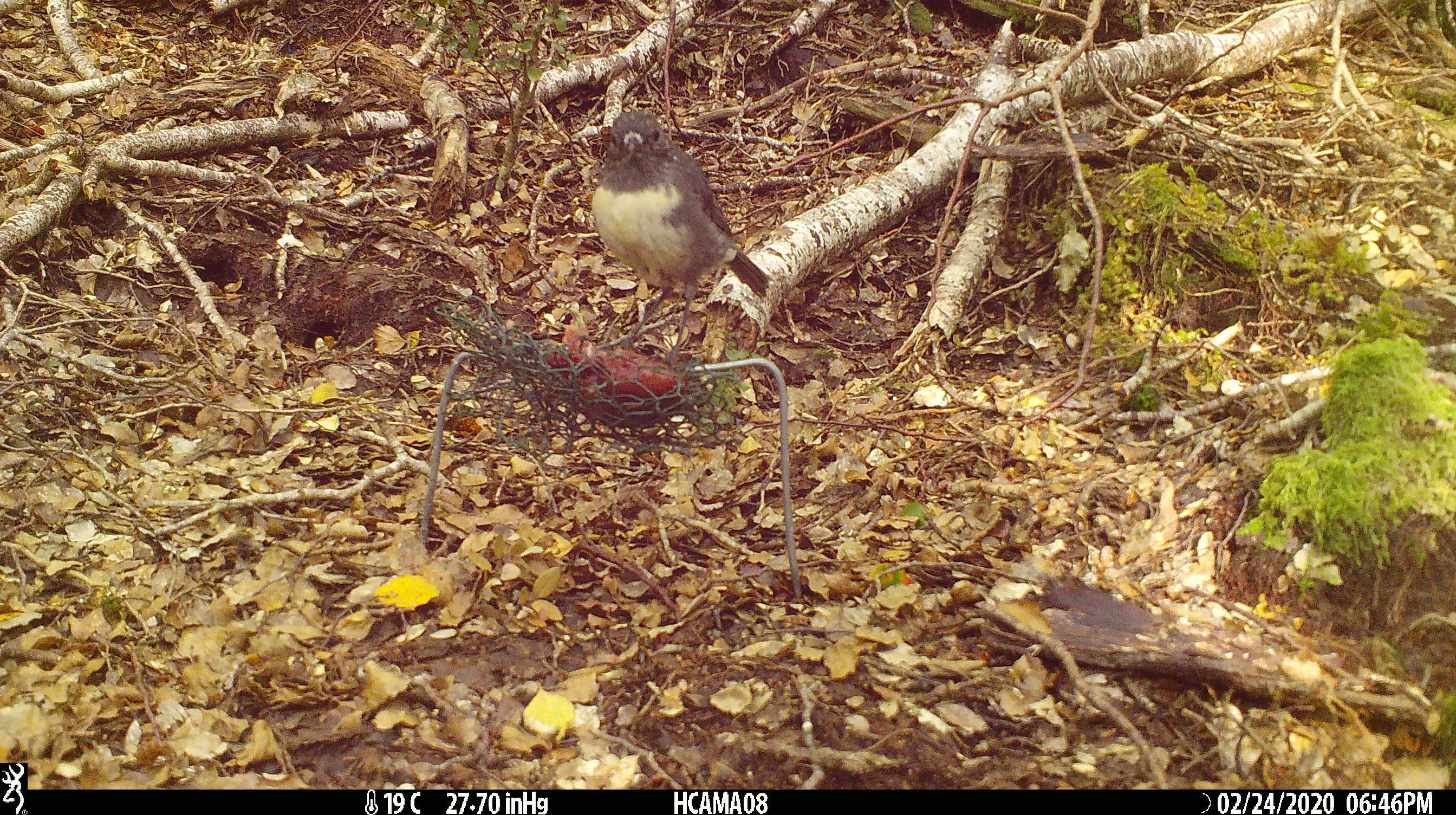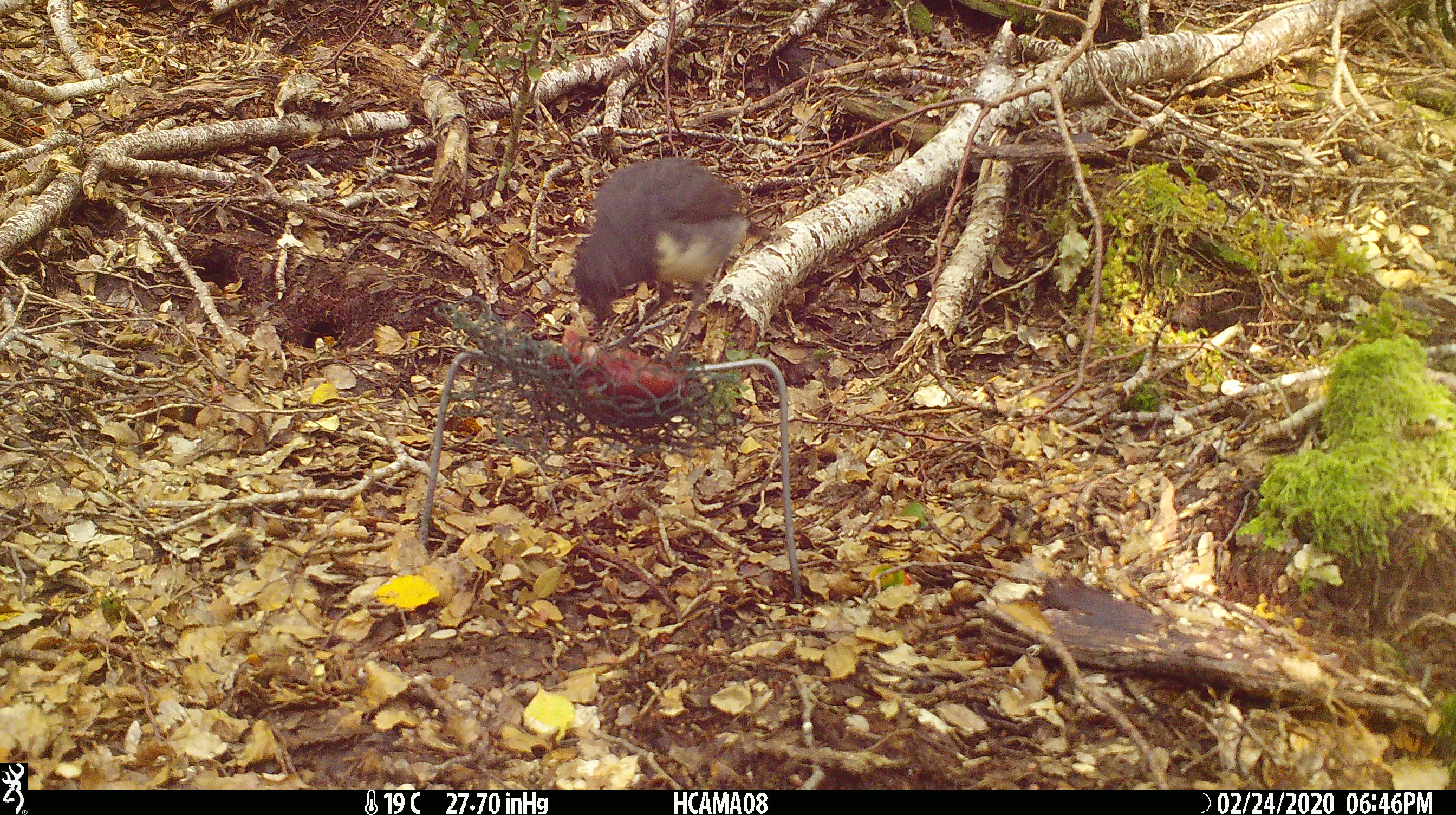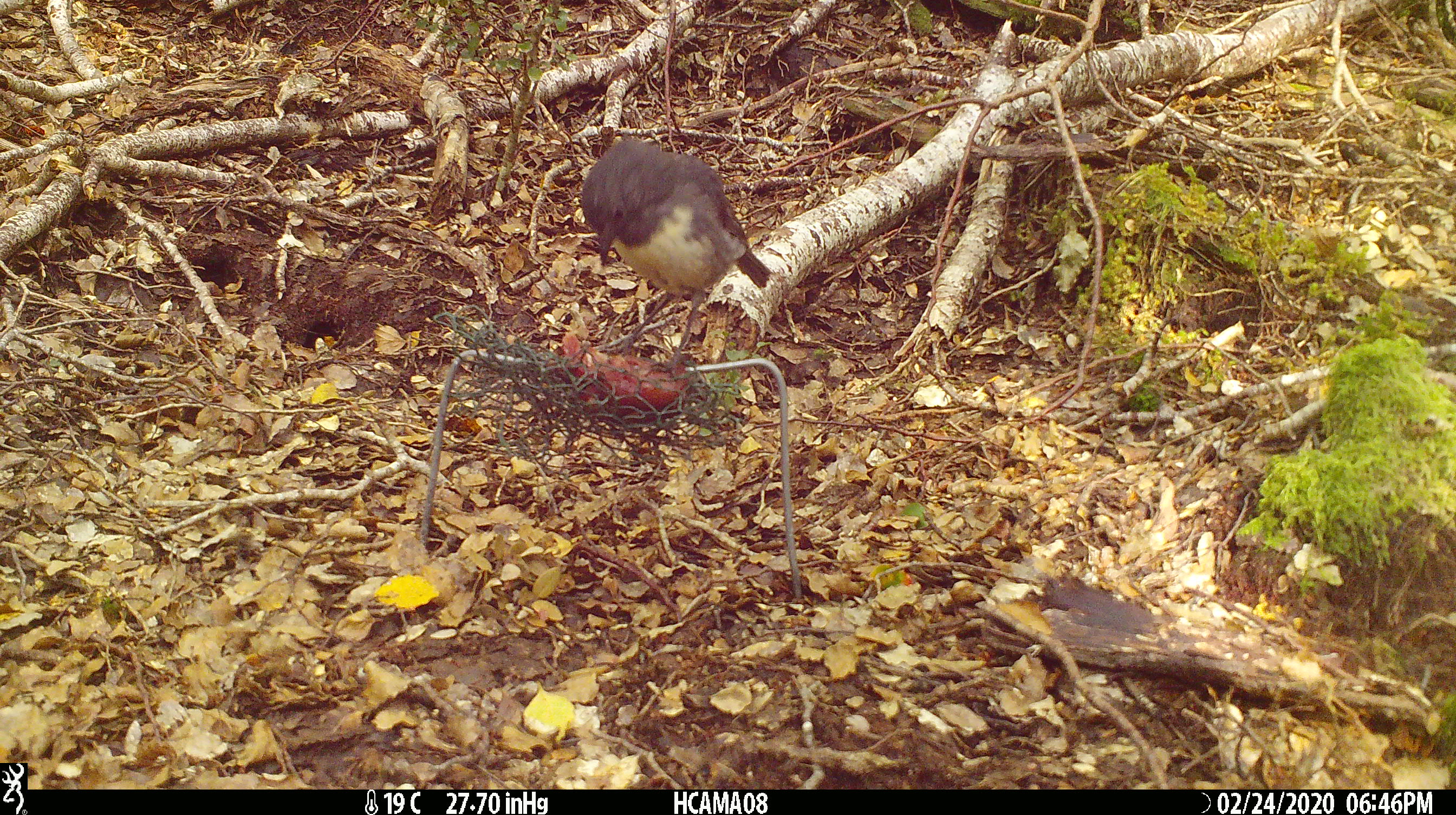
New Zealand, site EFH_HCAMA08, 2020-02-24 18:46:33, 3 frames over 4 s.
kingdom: Animalia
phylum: Chordata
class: Aves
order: Passeriformes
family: Petroicidae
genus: Petroica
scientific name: Petroica australis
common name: new zealand robin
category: robin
Robin (new zealand robin) (Petroica australis).